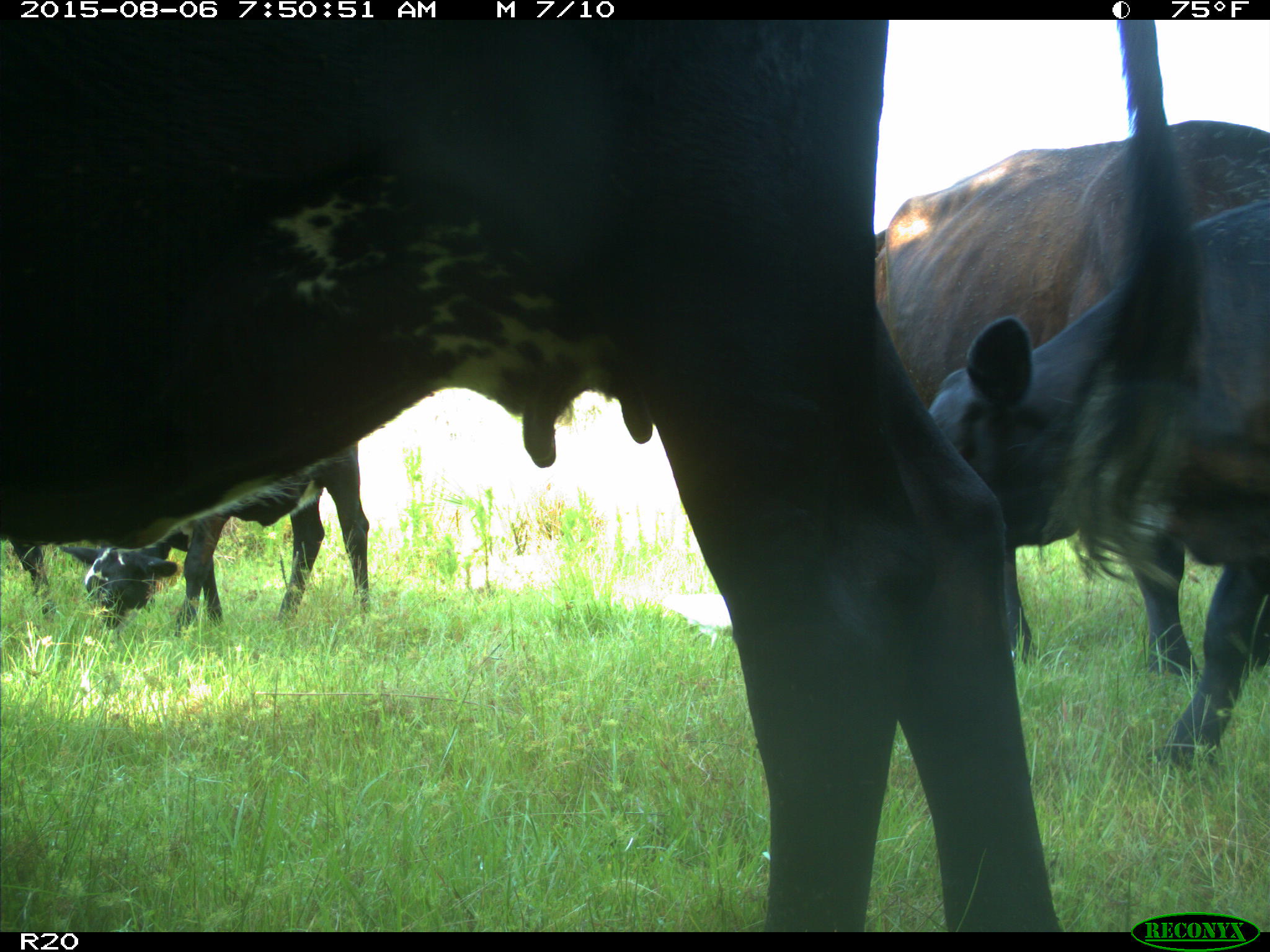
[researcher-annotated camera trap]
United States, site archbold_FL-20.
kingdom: Animalia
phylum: Chordata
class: Mammalia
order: Artiodactyla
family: Bovidae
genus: Bos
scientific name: Bos taurus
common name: domestic cow